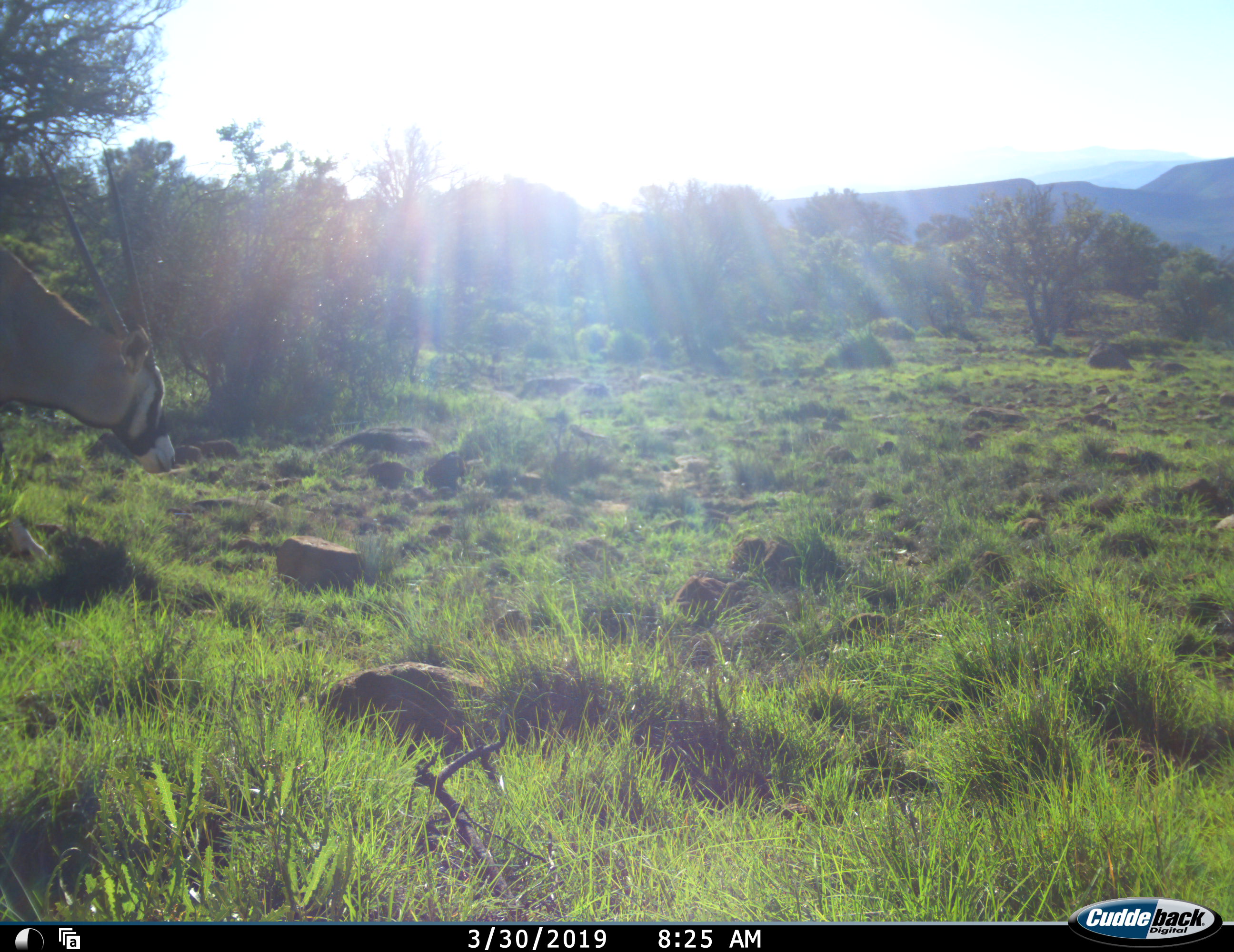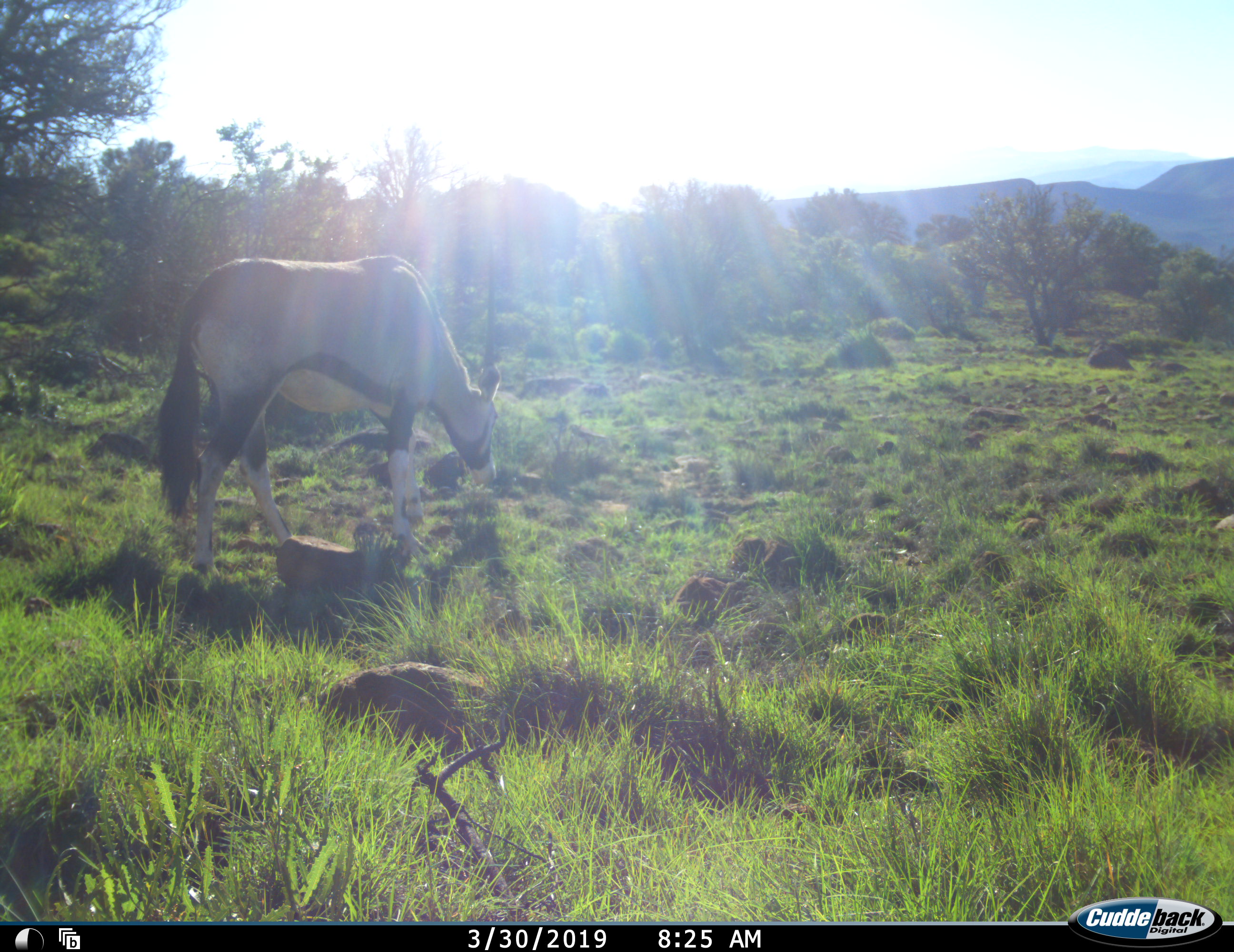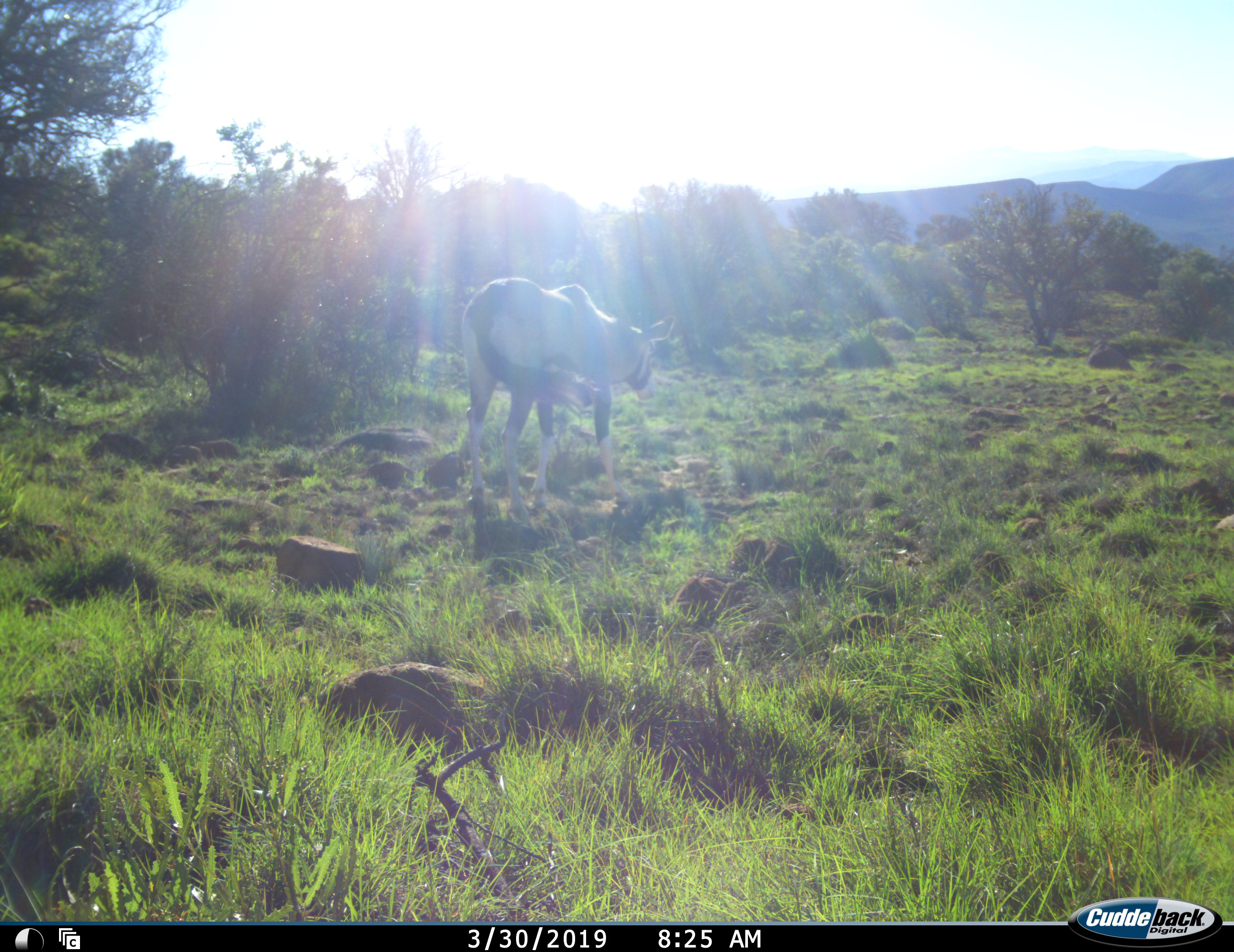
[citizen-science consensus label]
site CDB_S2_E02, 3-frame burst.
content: unidentified animal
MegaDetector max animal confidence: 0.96